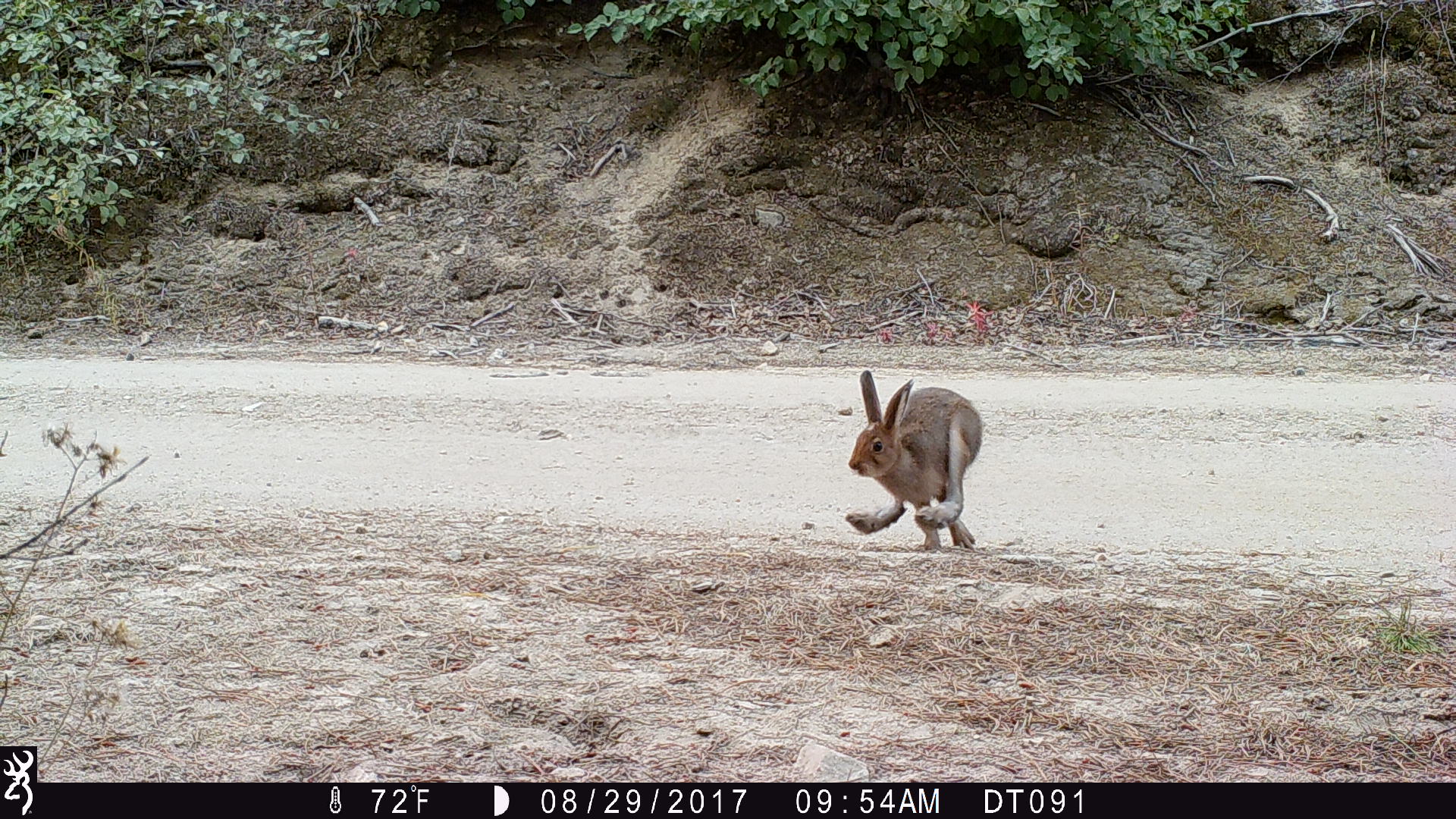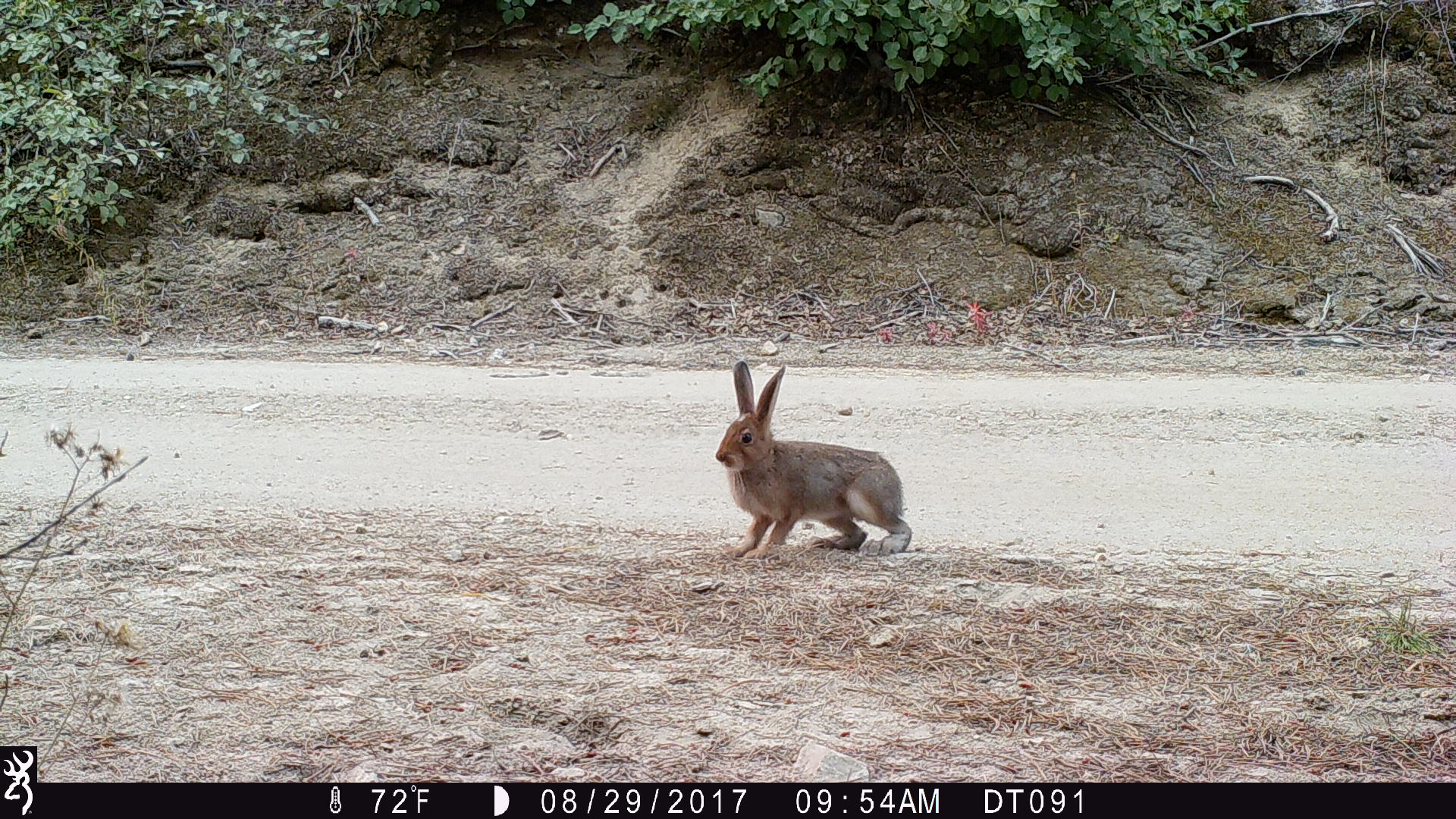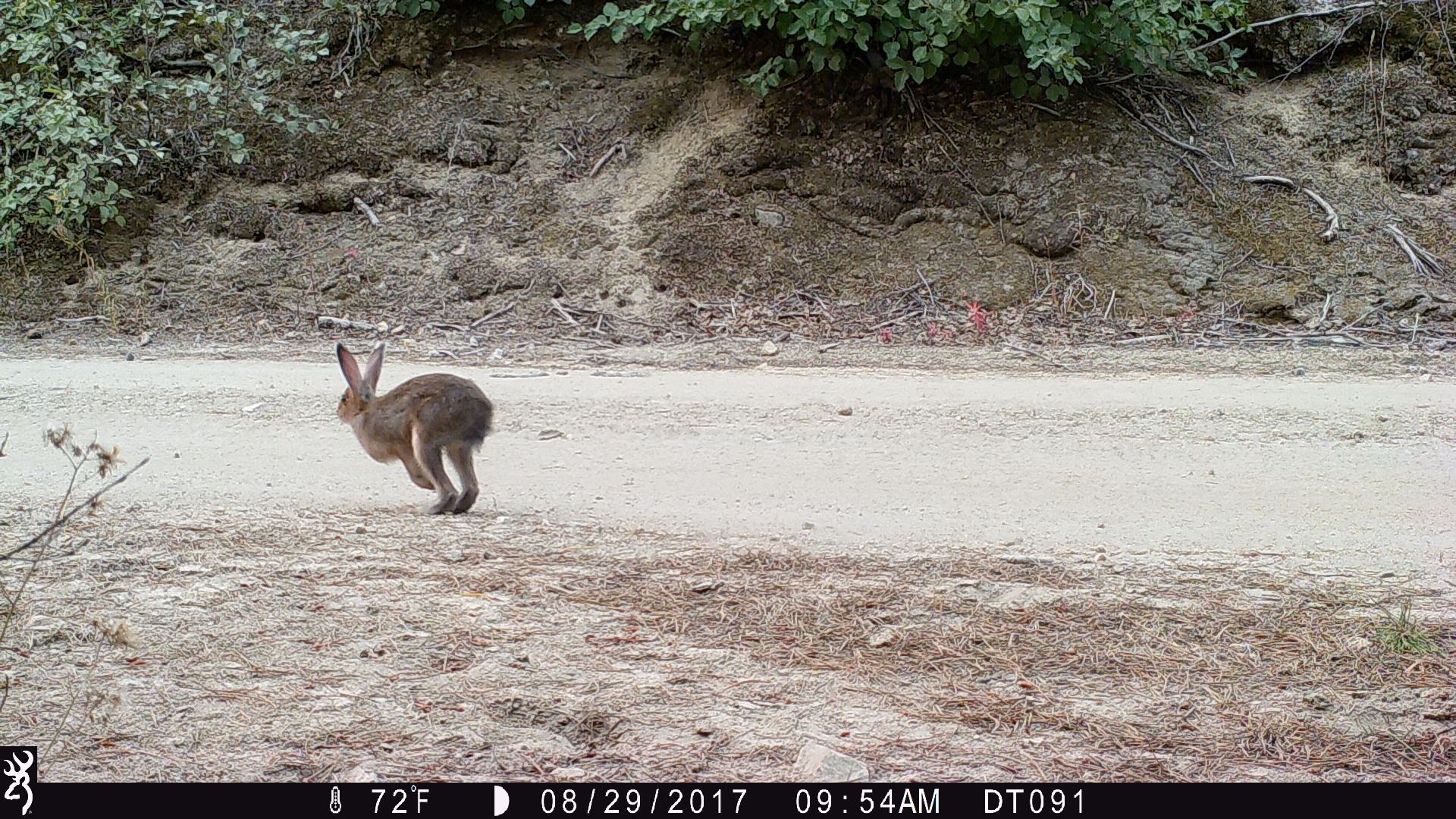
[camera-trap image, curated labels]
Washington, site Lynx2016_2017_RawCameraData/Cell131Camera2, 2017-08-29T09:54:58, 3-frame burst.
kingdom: Animalia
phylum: Chordata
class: Mammalia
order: Lagomorpha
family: Leporidae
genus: Lepus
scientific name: Lepus americanus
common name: snowshoe hare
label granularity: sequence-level